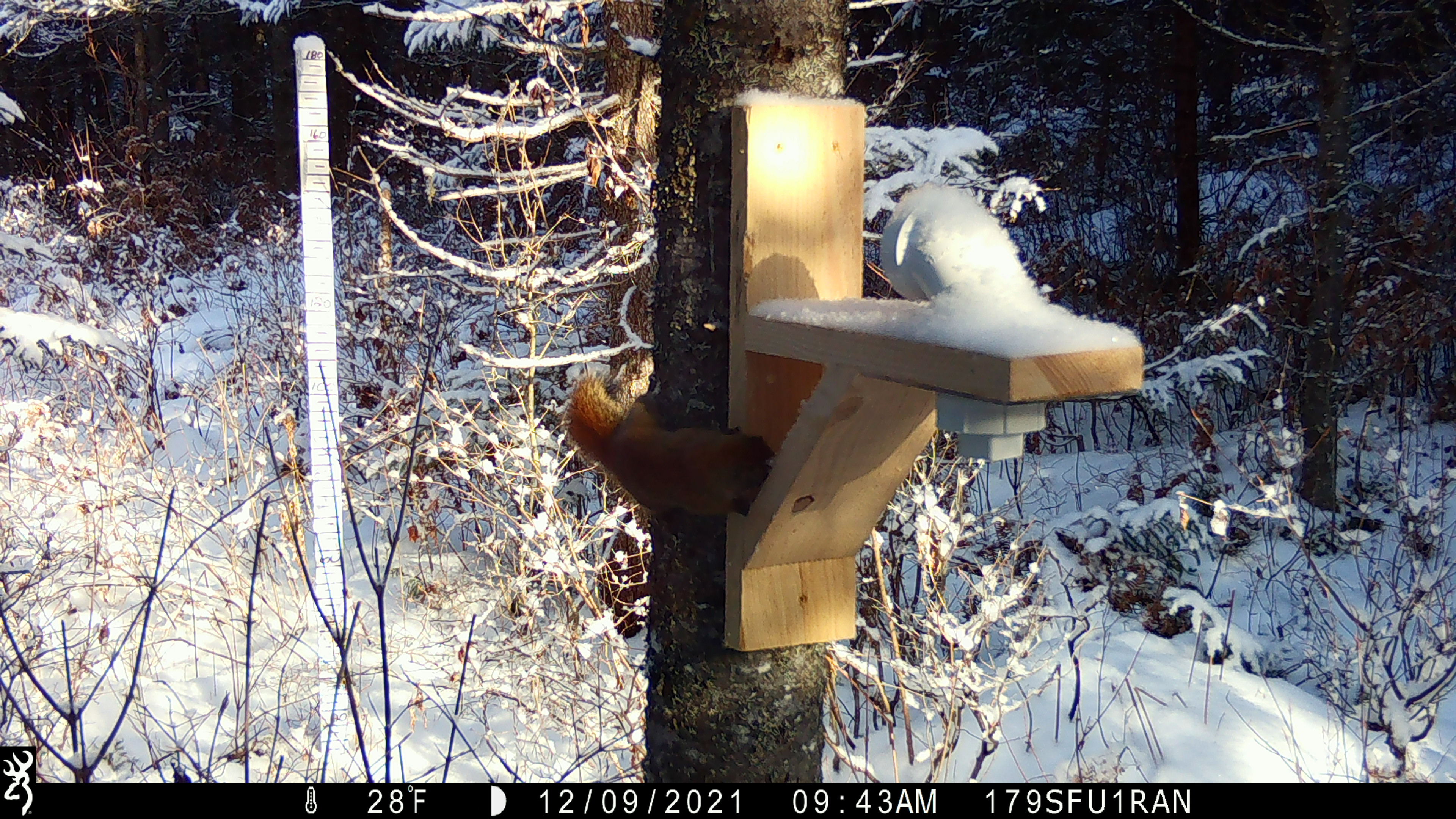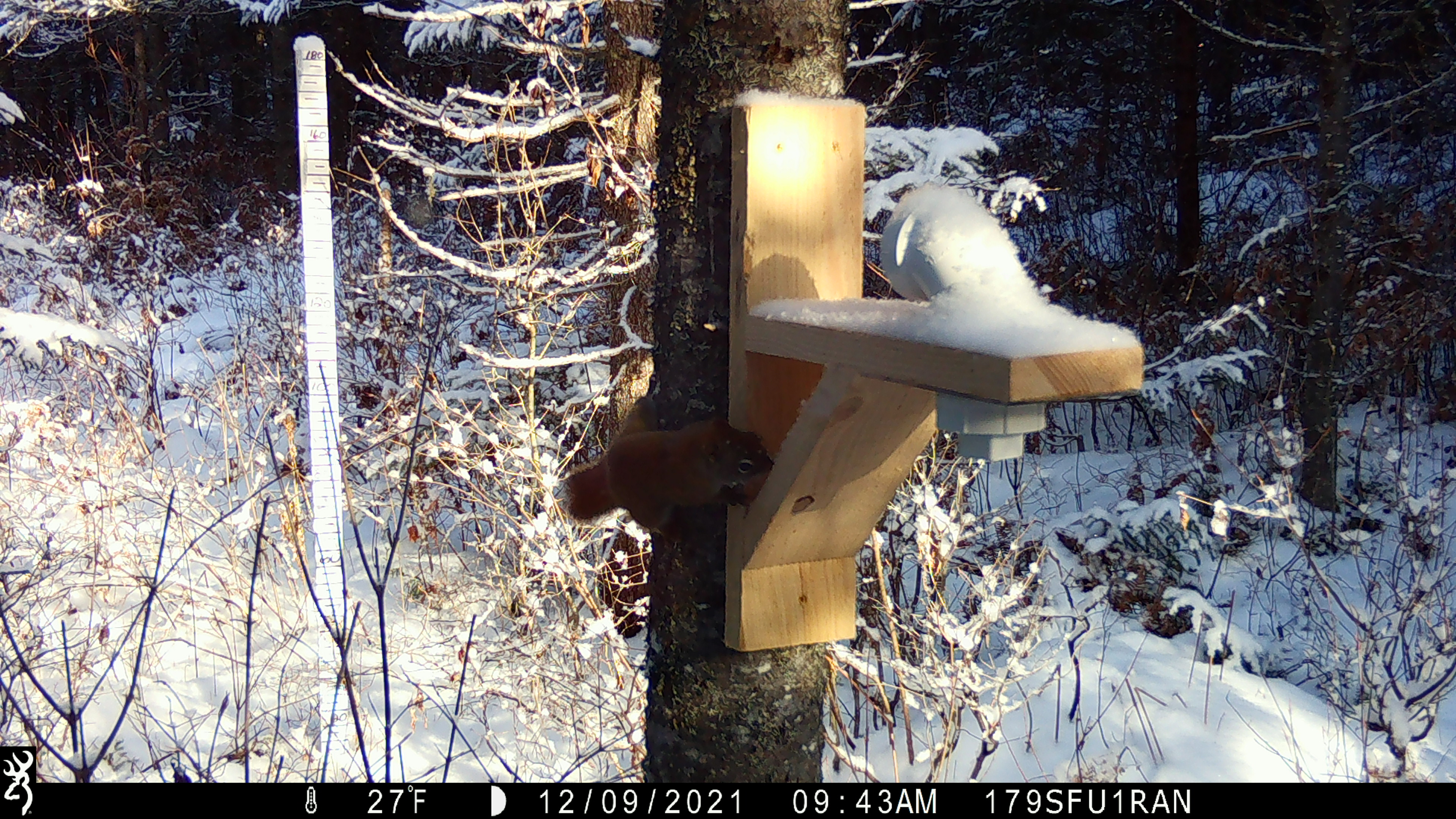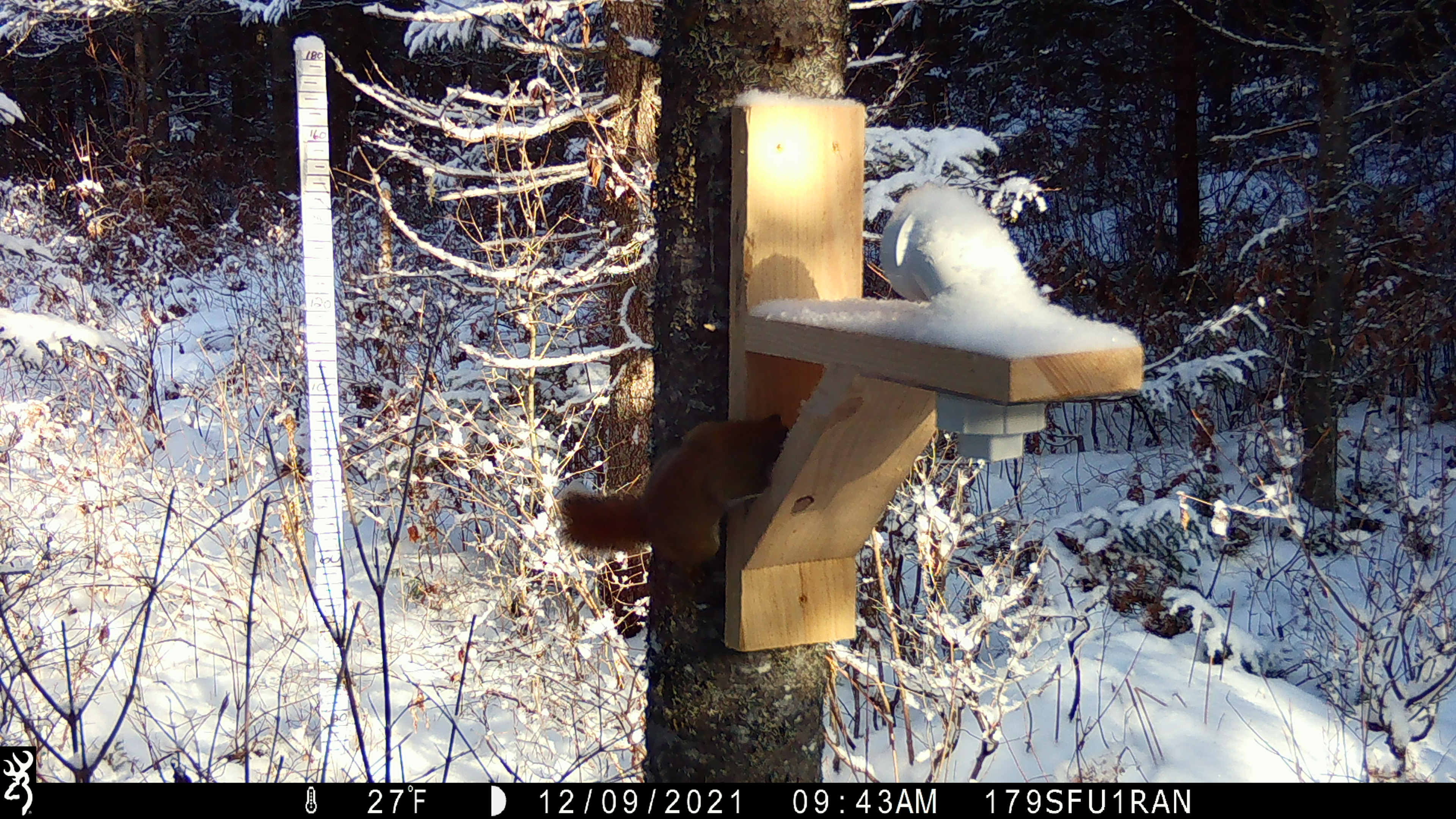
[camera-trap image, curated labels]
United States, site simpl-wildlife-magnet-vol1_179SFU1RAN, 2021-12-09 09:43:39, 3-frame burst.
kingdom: Animalia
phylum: Chordata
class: Mammalia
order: Rodentia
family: Sciuridae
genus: Tamiasciurus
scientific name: Tamiasciurus hudsonicus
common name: red squirrel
Red squirrel (Tamiasciurus hudsonicus).